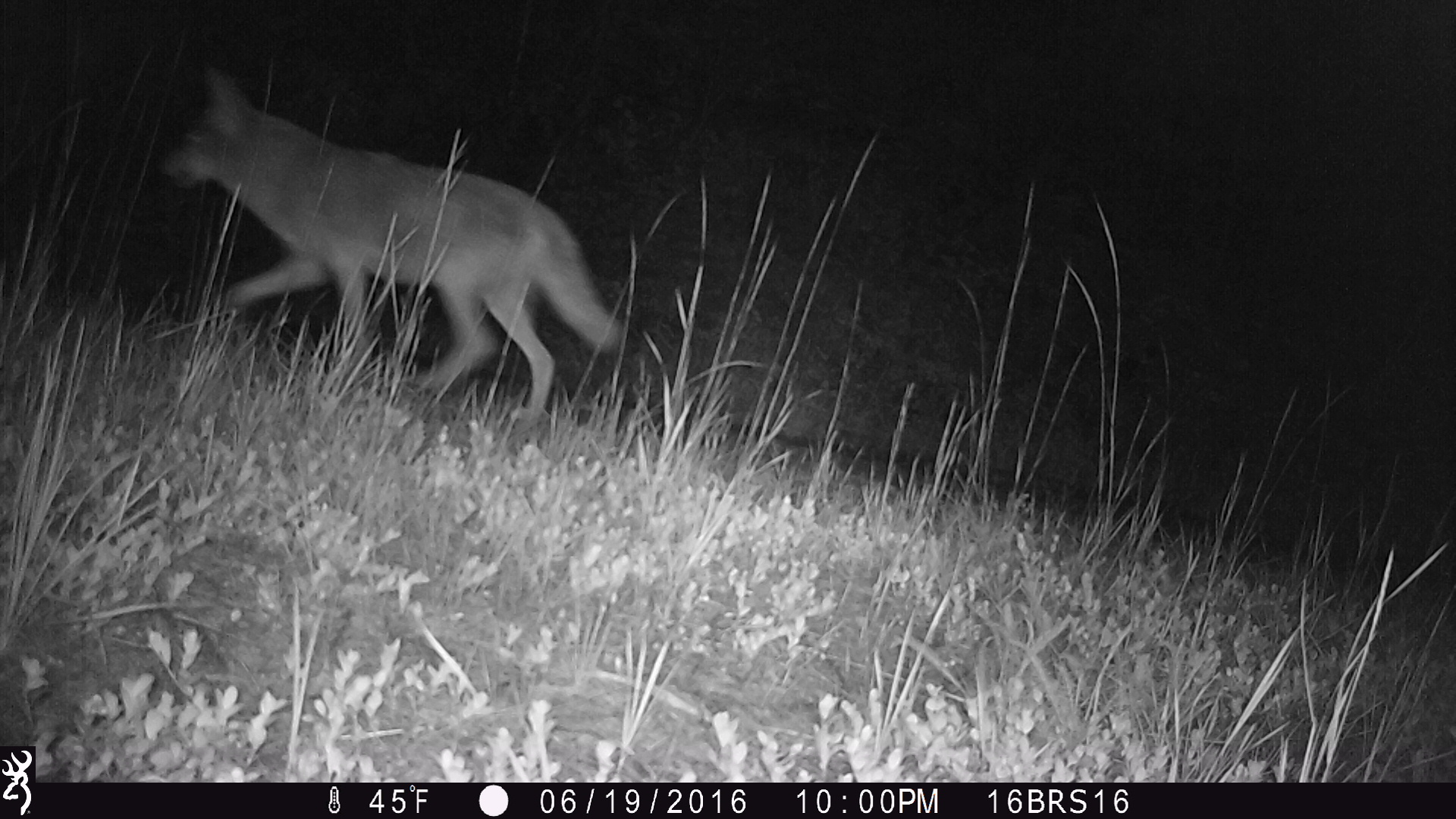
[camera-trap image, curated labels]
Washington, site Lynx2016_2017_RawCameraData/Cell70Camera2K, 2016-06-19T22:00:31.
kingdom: Animalia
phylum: Chordata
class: Mammalia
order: Carnivora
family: Canidae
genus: Canis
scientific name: Canis latrans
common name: coyote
Canis latrans (coyote). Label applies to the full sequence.